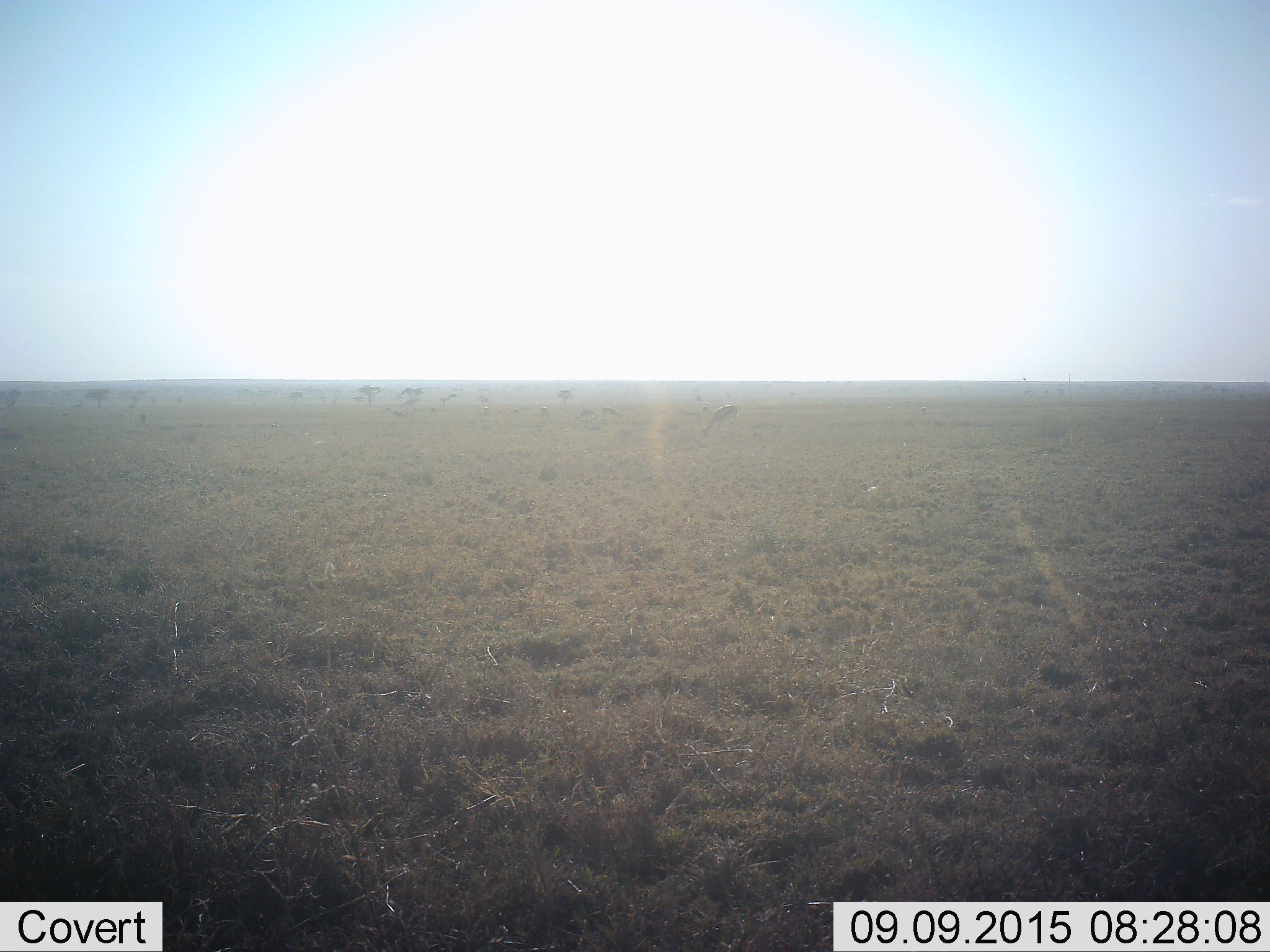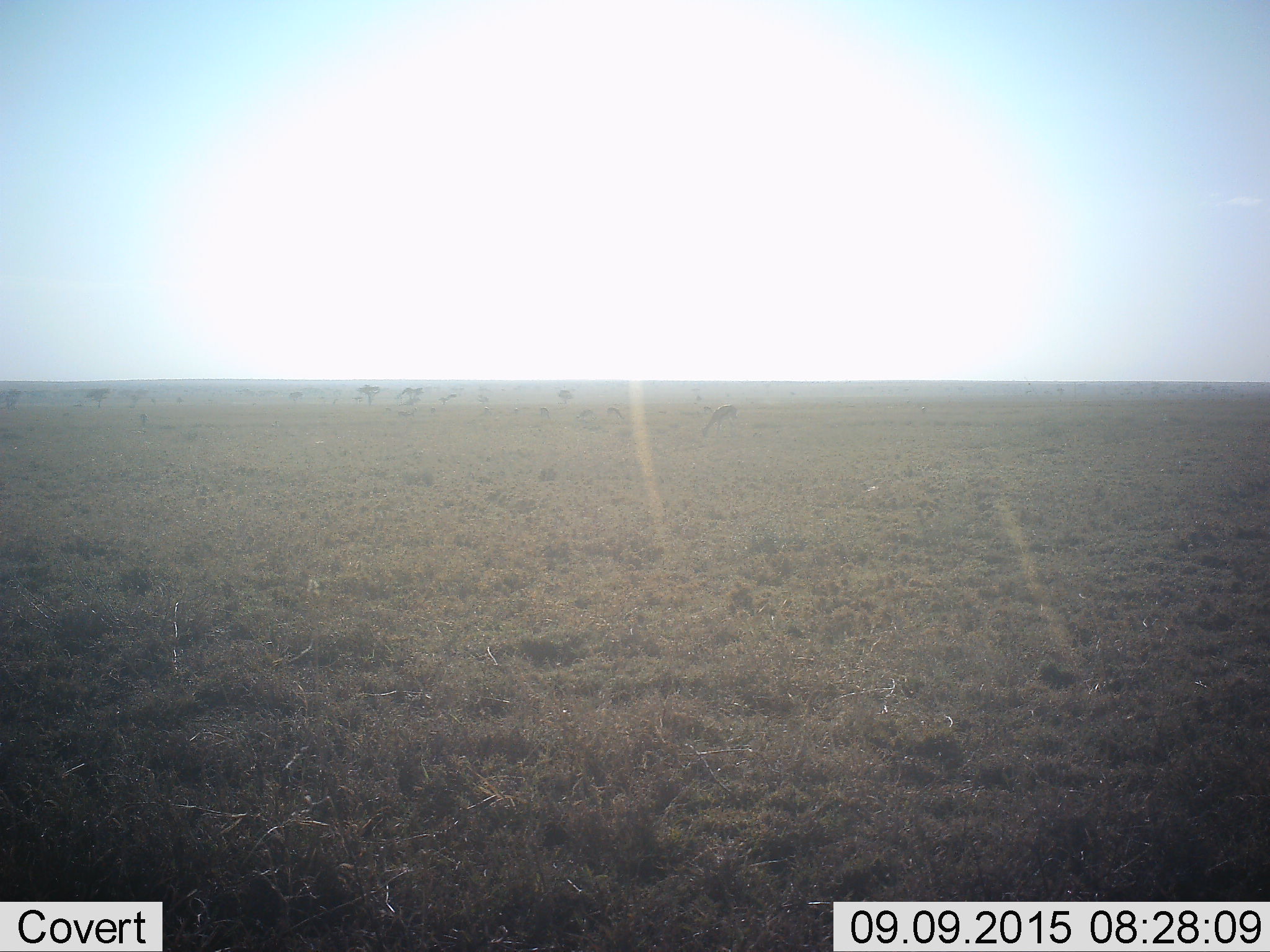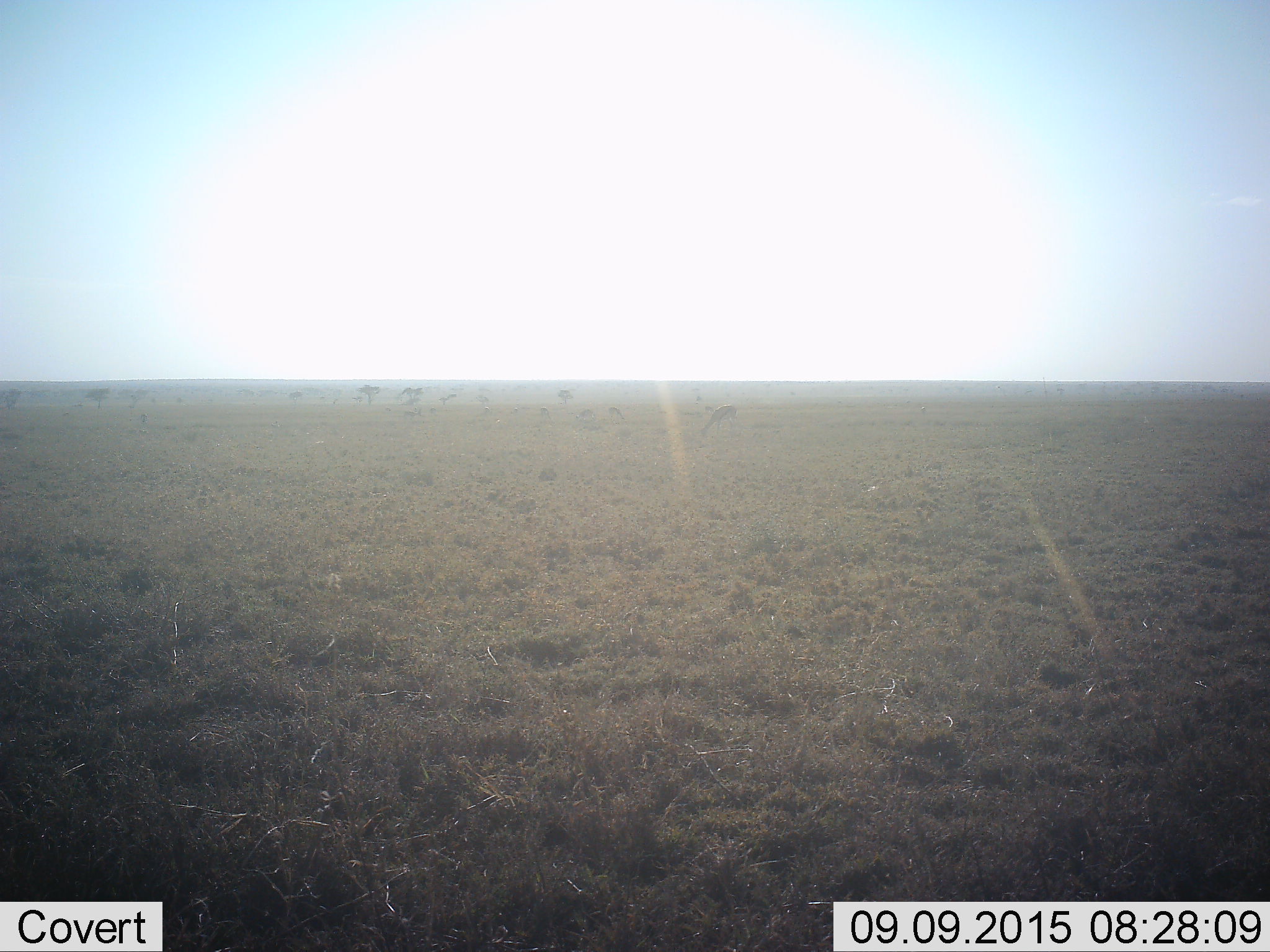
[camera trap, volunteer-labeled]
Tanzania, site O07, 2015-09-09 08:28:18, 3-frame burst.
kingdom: Animalia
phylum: Chordata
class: Mammalia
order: Artiodactyla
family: Bovidae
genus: Eudorcas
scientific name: Eudorcas thomsonii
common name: thomson's gazelle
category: gazellethomsons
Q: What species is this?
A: Gazellethomsons (thomson's gazelle) (Eudorcas thomsonii).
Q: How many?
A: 6.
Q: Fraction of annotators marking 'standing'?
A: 17%.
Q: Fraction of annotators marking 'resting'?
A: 0%.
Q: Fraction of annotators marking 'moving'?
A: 50%.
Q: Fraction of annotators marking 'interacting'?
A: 0%.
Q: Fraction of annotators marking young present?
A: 0%.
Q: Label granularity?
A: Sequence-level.